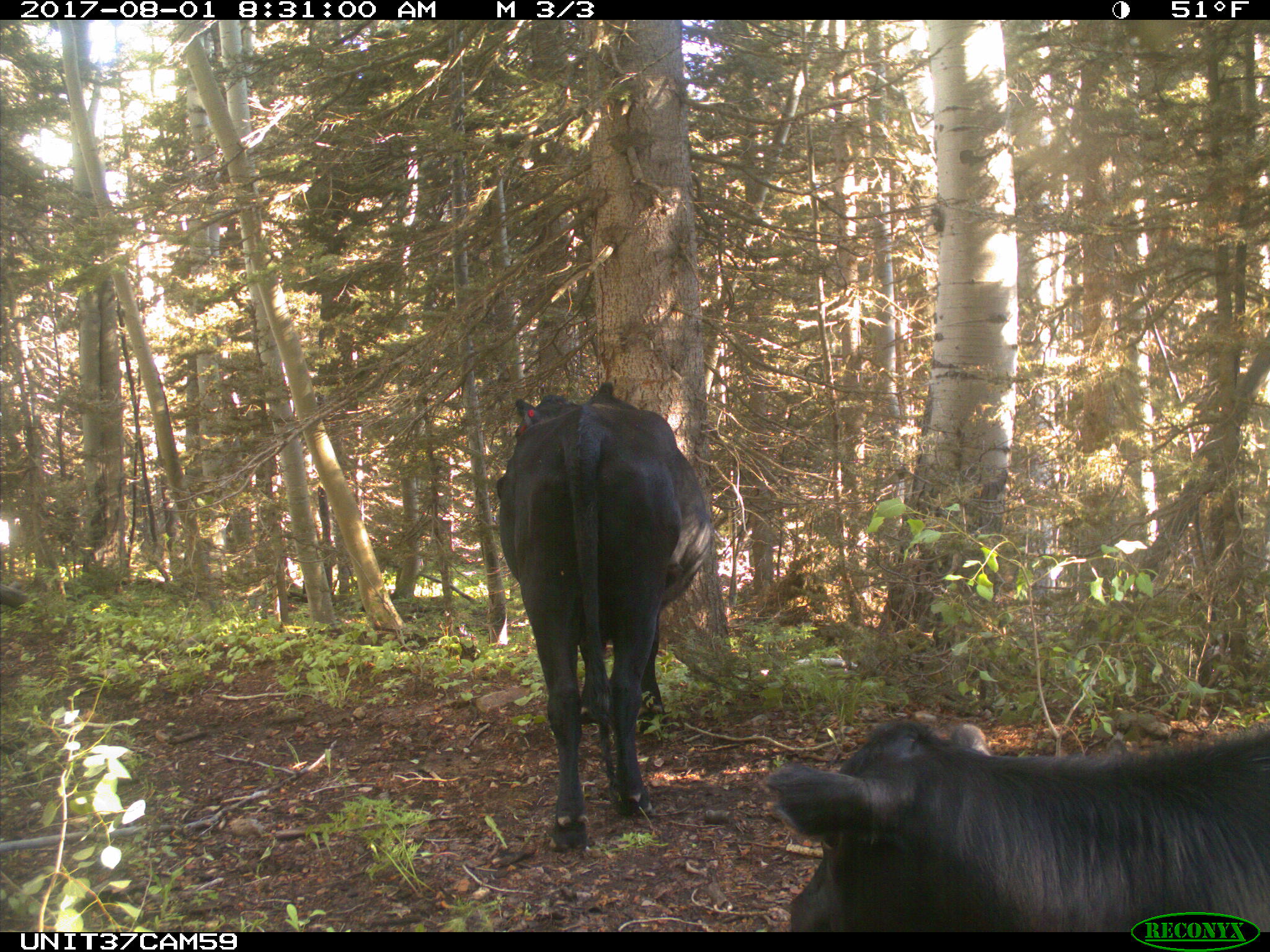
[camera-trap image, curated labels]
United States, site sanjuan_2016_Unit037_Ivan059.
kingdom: Animalia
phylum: Chordata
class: Mammalia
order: Artiodactyla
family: Bovidae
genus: Bos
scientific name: Bos taurus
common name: domestic cow